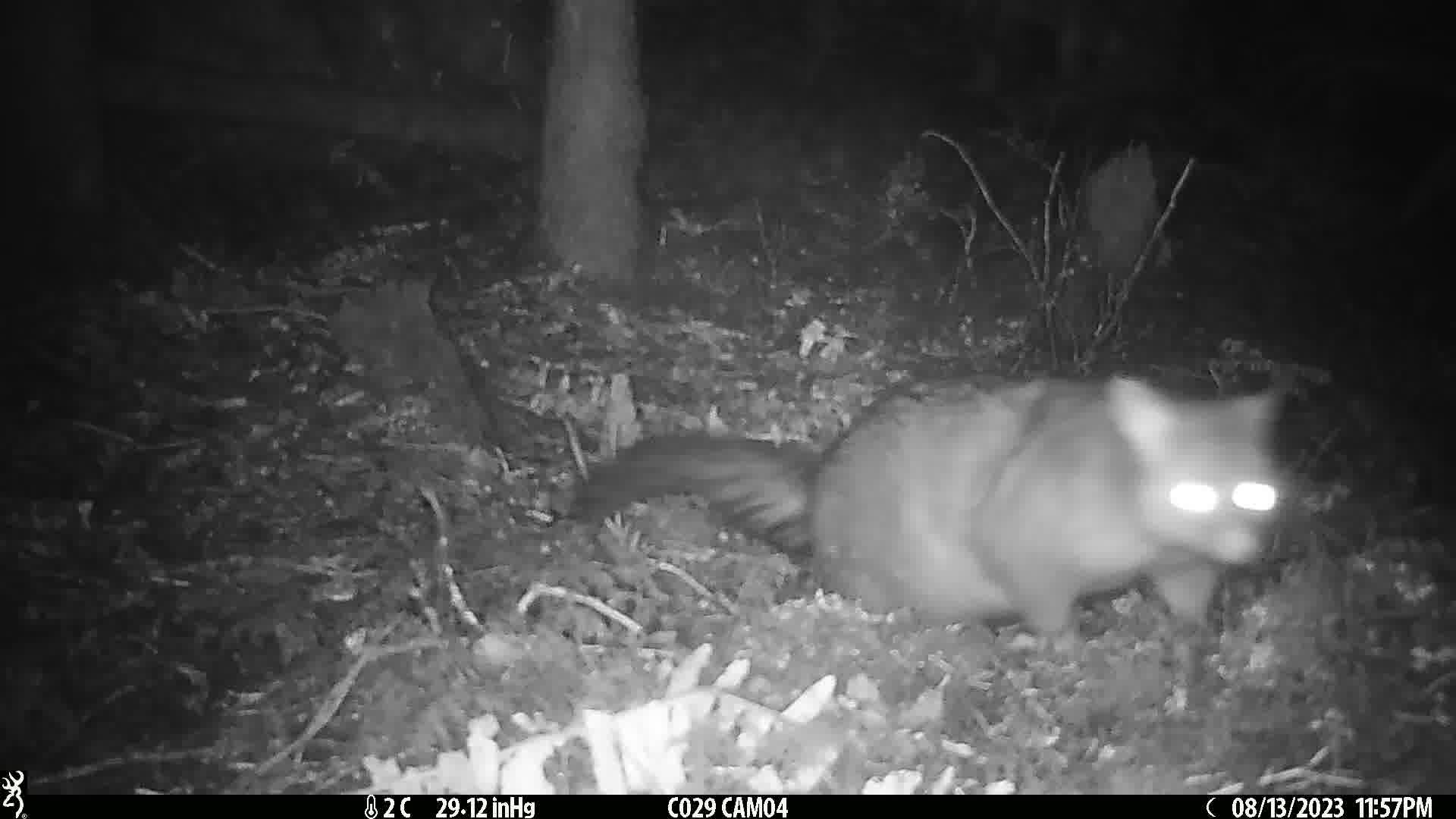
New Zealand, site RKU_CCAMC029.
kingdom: Animalia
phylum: Chordata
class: Mammalia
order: Diprotodontia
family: Phalangeridae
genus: Trichosurus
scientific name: Trichosurus vulpecula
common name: common brushtail possum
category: possum